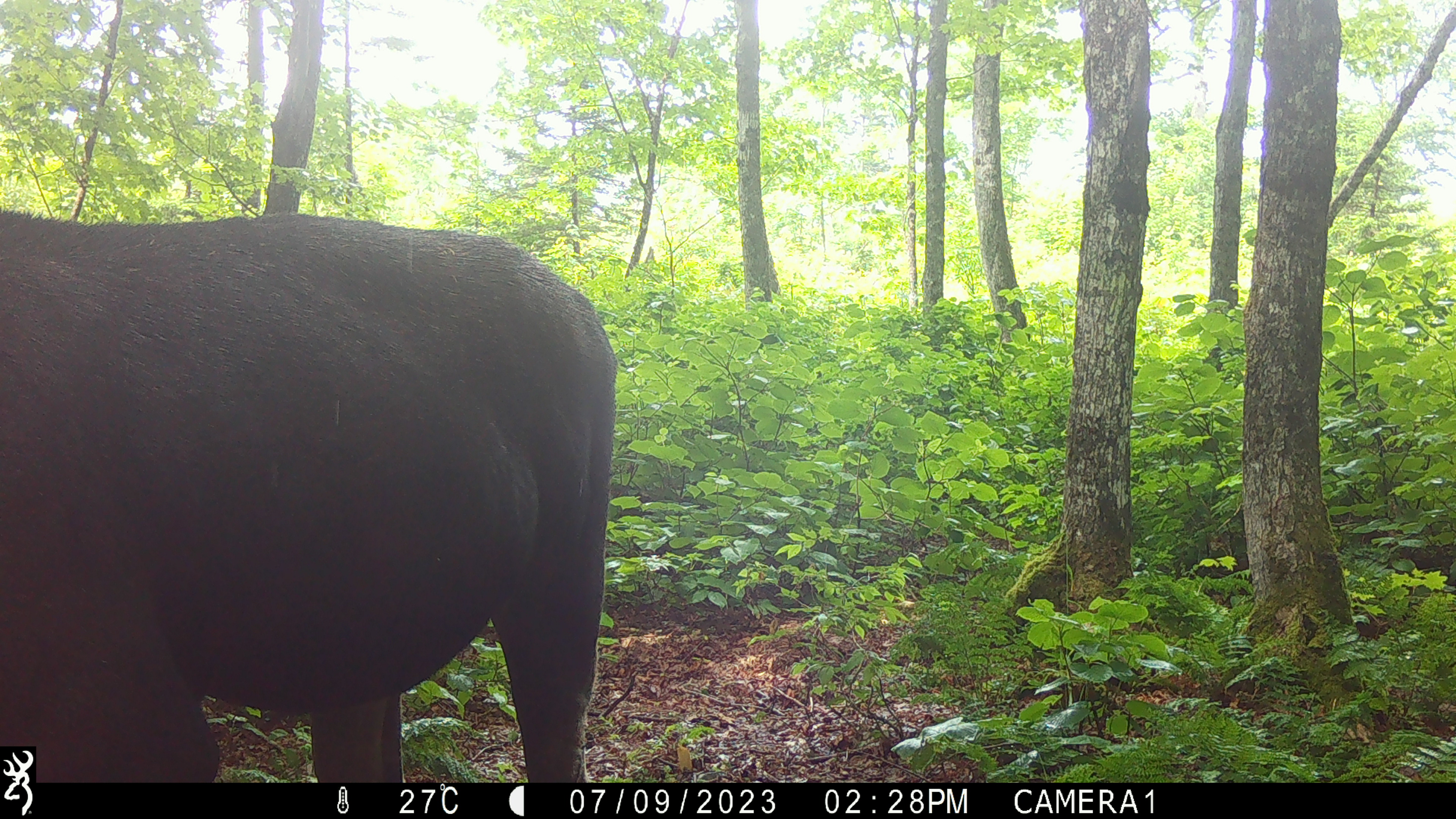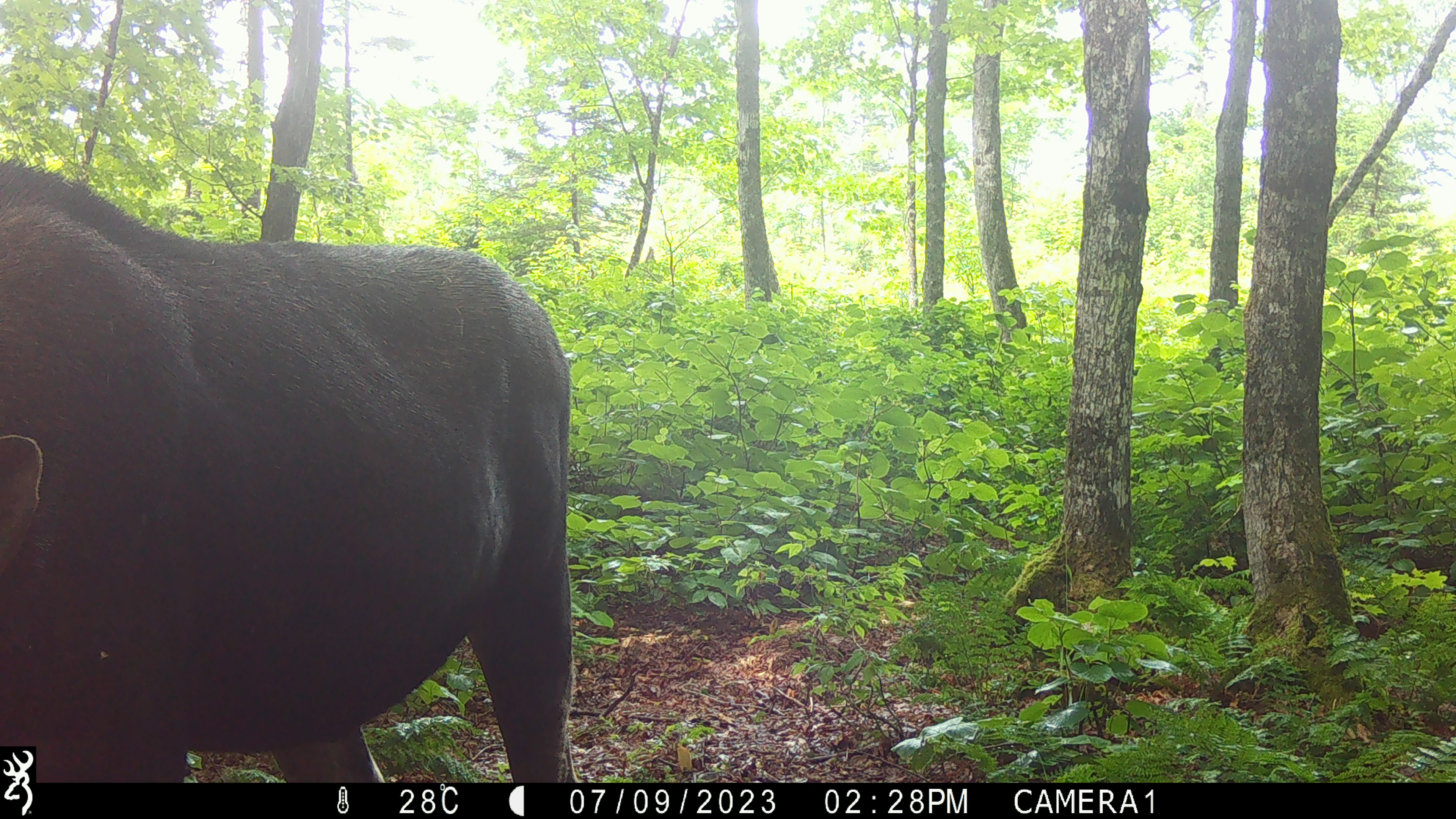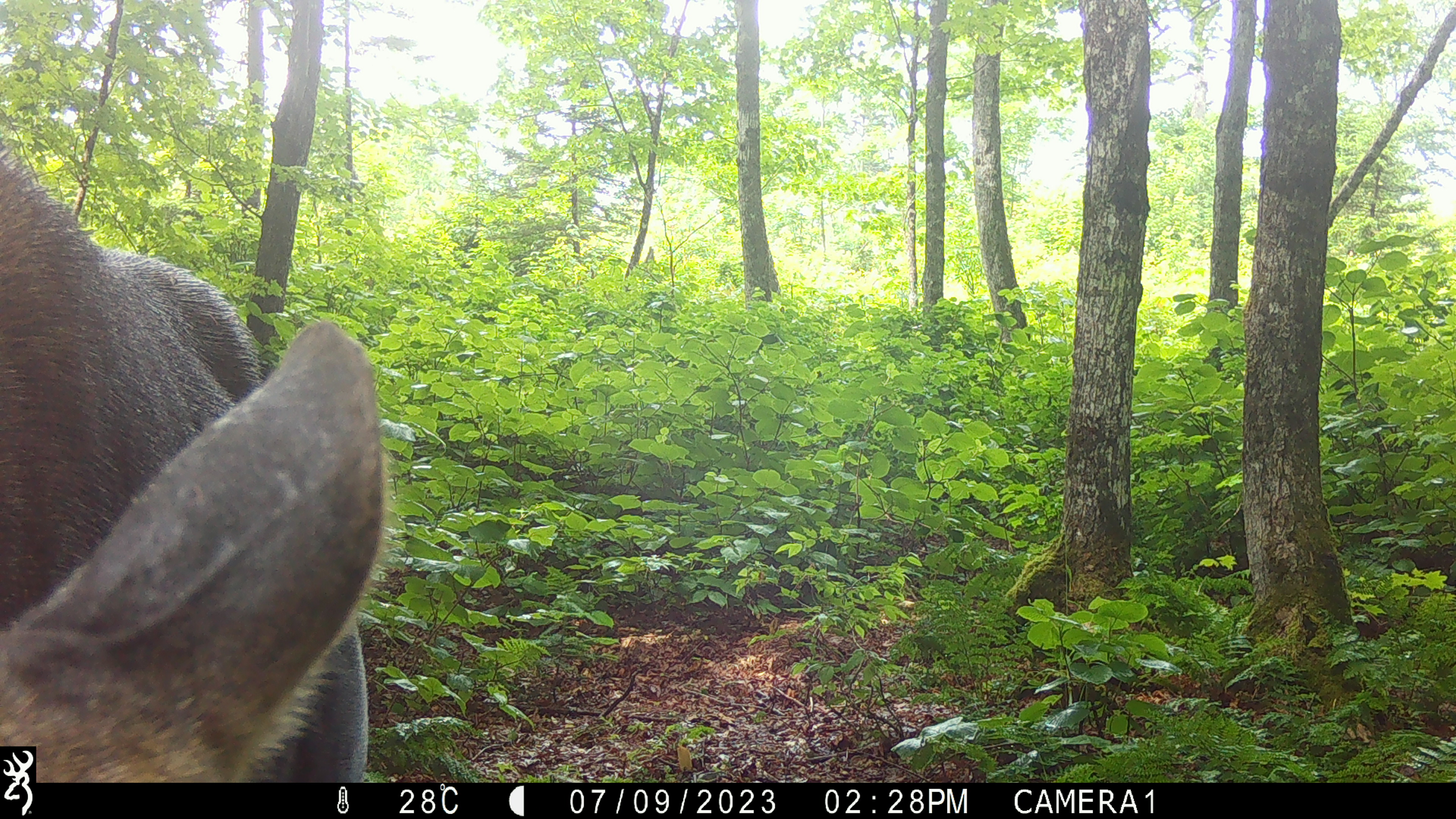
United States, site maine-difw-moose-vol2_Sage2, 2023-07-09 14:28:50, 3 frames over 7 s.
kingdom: Animalia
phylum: Chordata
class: Mammalia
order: Artiodactyla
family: Cervidae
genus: Alces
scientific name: Alces alces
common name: moose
Moose (Alces alces).